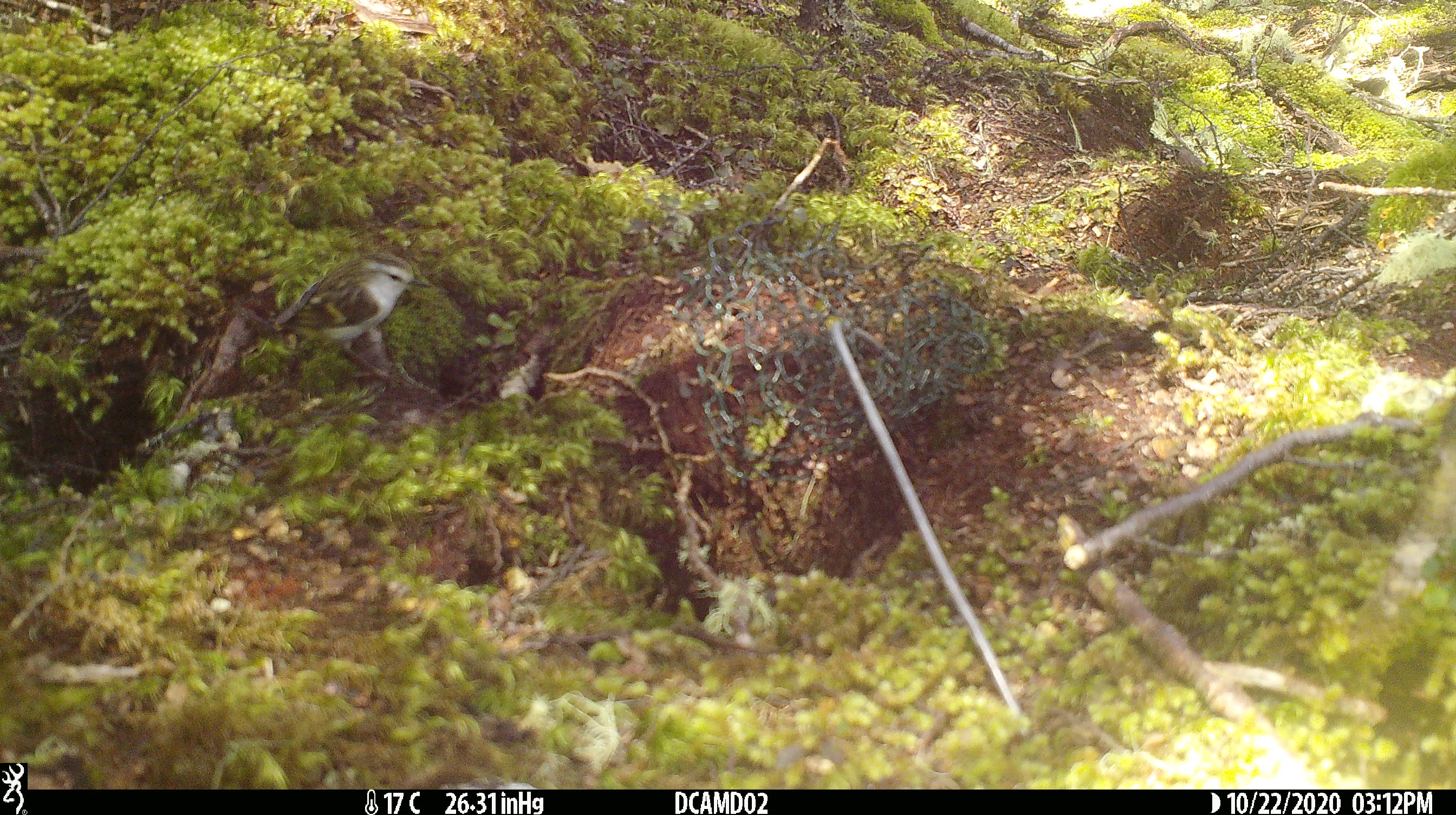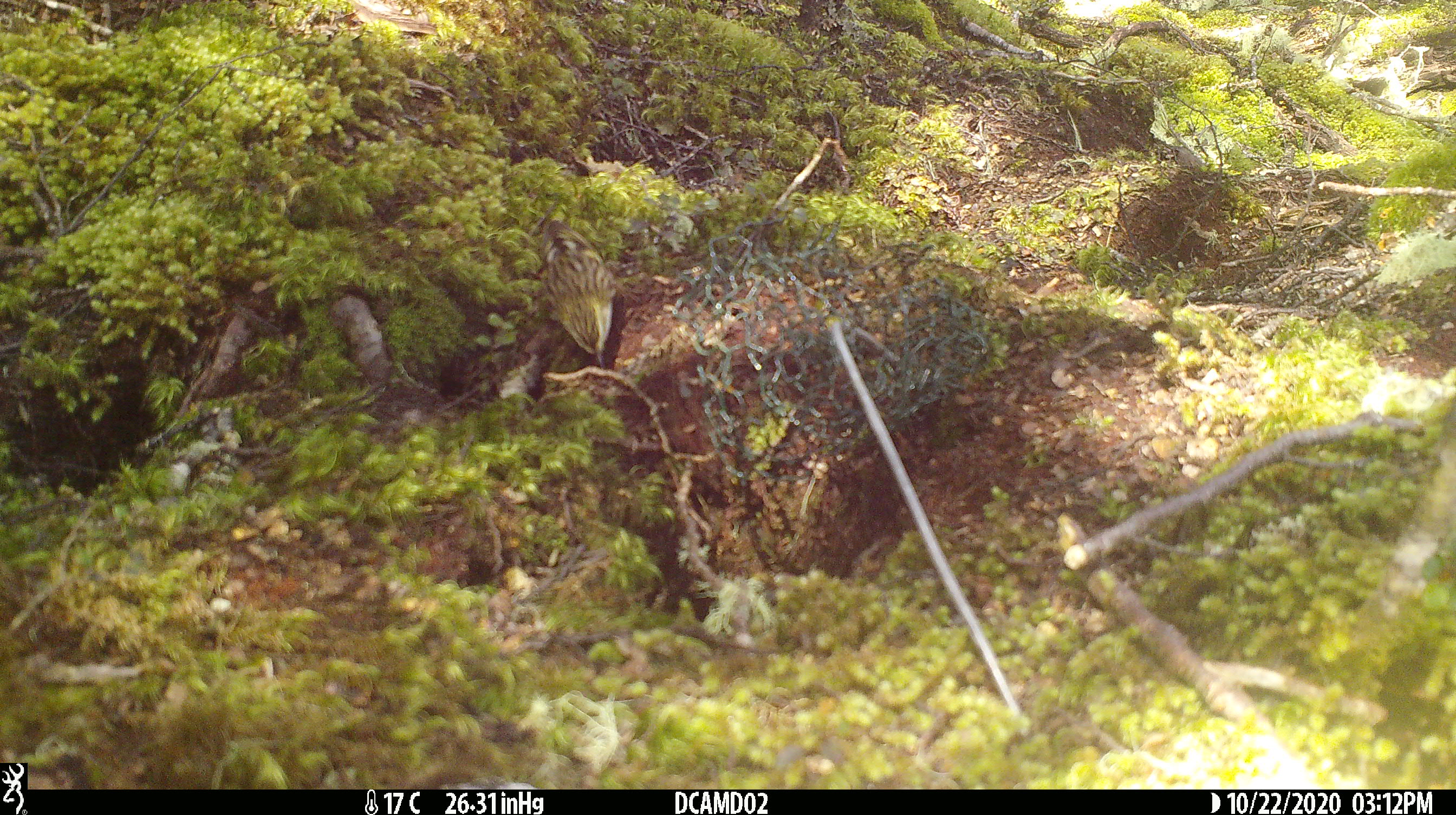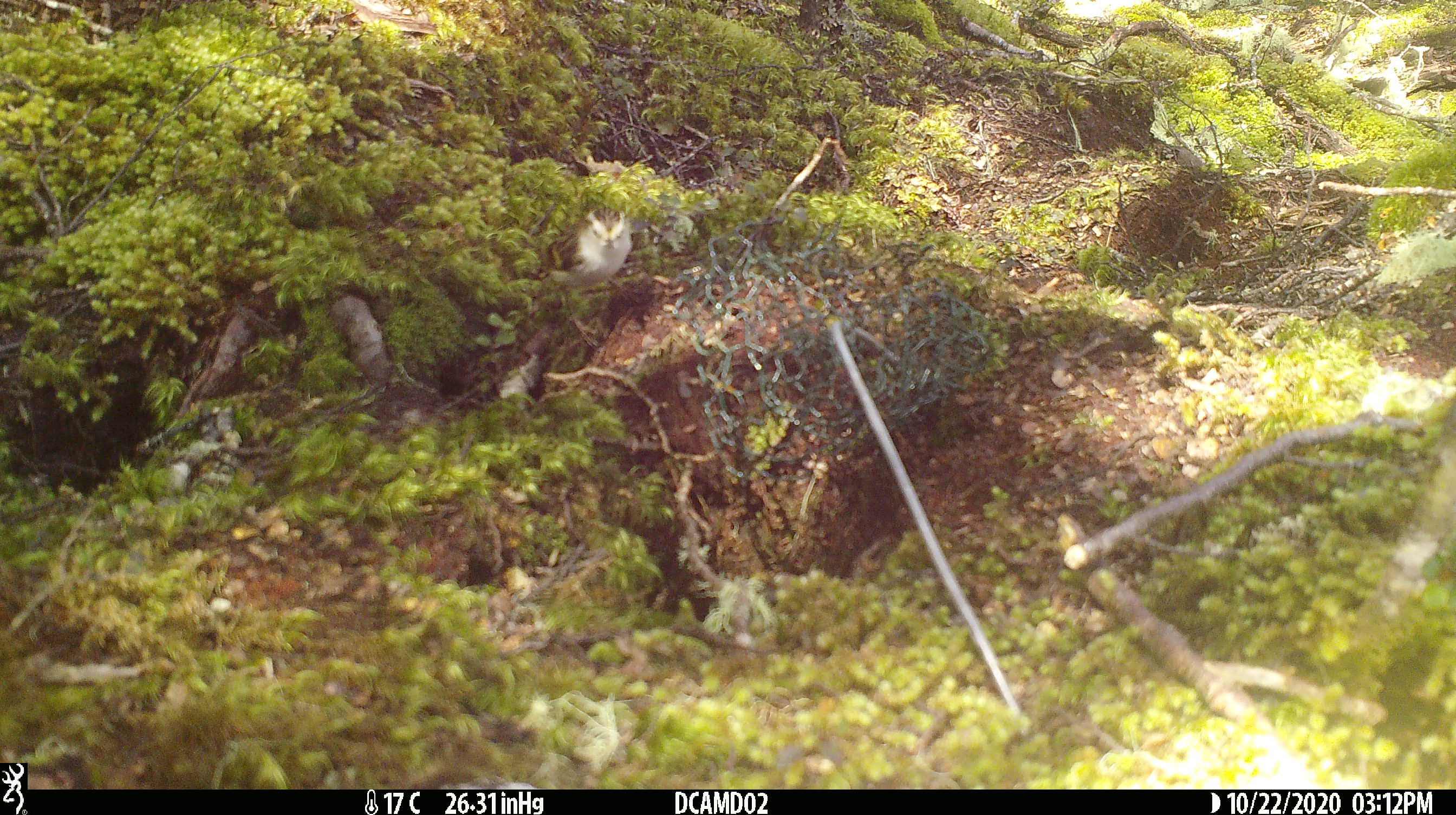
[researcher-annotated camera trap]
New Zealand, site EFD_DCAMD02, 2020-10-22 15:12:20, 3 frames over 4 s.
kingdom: Animalia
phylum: Chordata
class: Aves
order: Passeriformes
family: Acanthisittidae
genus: Acanthisitta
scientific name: Acanthisitta chloris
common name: rifleman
Rifleman (Acanthisitta chloris).